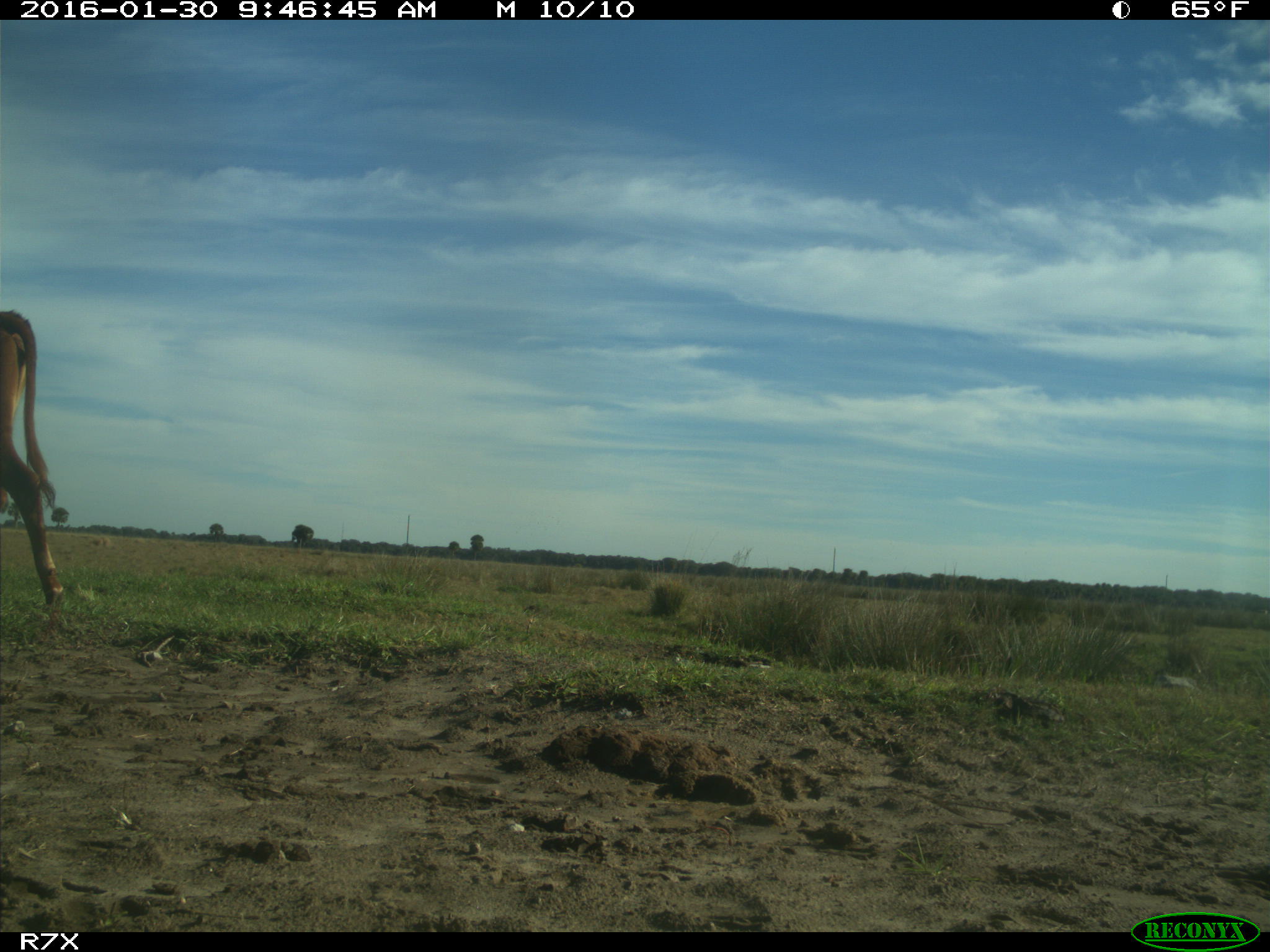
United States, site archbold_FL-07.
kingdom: Animalia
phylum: Chordata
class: Mammalia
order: Artiodactyla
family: Bovidae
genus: Bos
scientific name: Bos taurus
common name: domestic cow